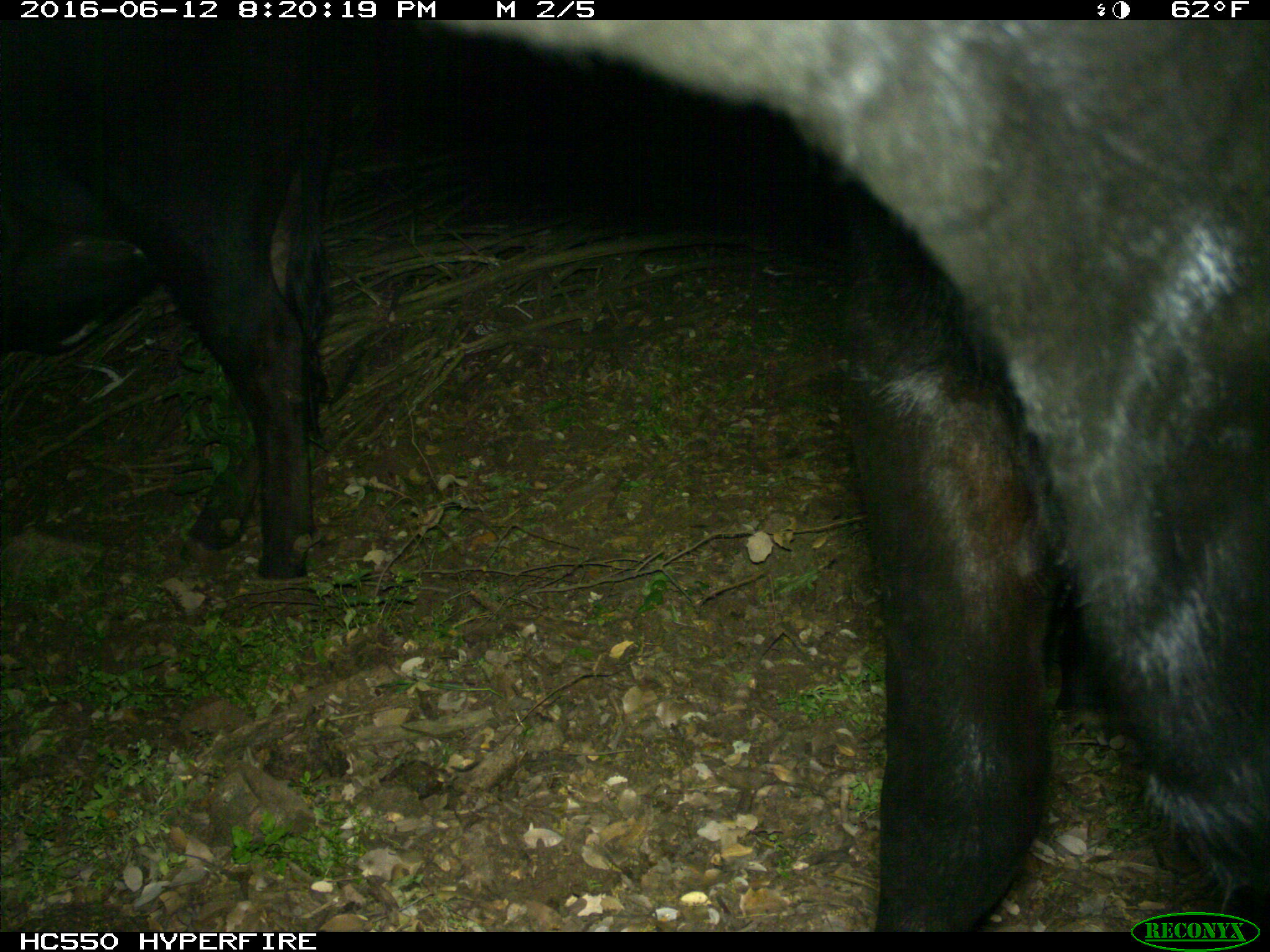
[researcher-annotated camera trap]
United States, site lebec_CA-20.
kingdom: Animalia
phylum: Chordata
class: Mammalia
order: Artiodactyla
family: Bovidae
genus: Bos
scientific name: Bos taurus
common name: domestic cow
Bos taurus (domestic cow).